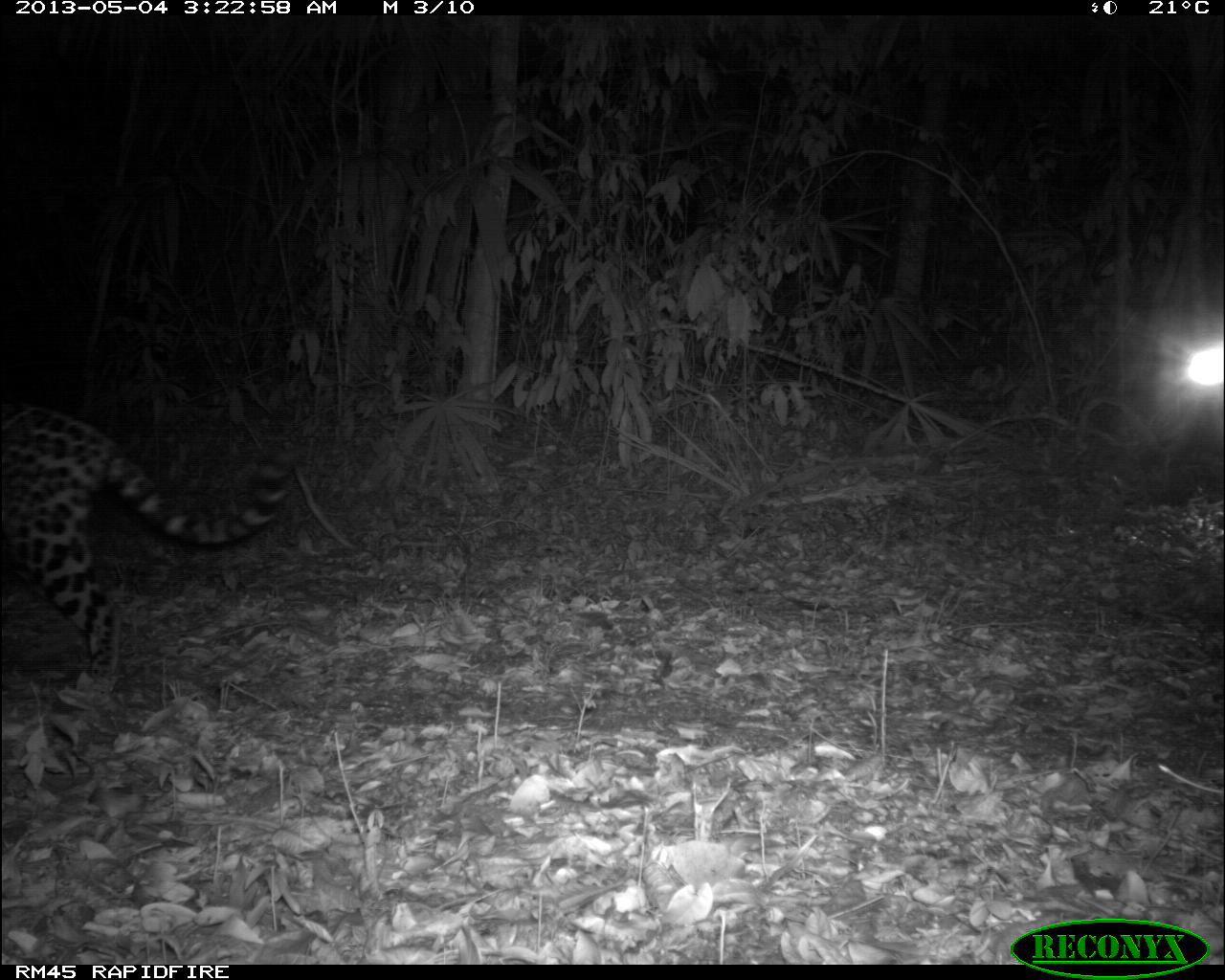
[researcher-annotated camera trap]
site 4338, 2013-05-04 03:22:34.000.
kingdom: Animalia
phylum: Chordata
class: Mammalia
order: Carnivora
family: Felidae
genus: Panthera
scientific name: Panthera onca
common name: jaguar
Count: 1.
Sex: female.